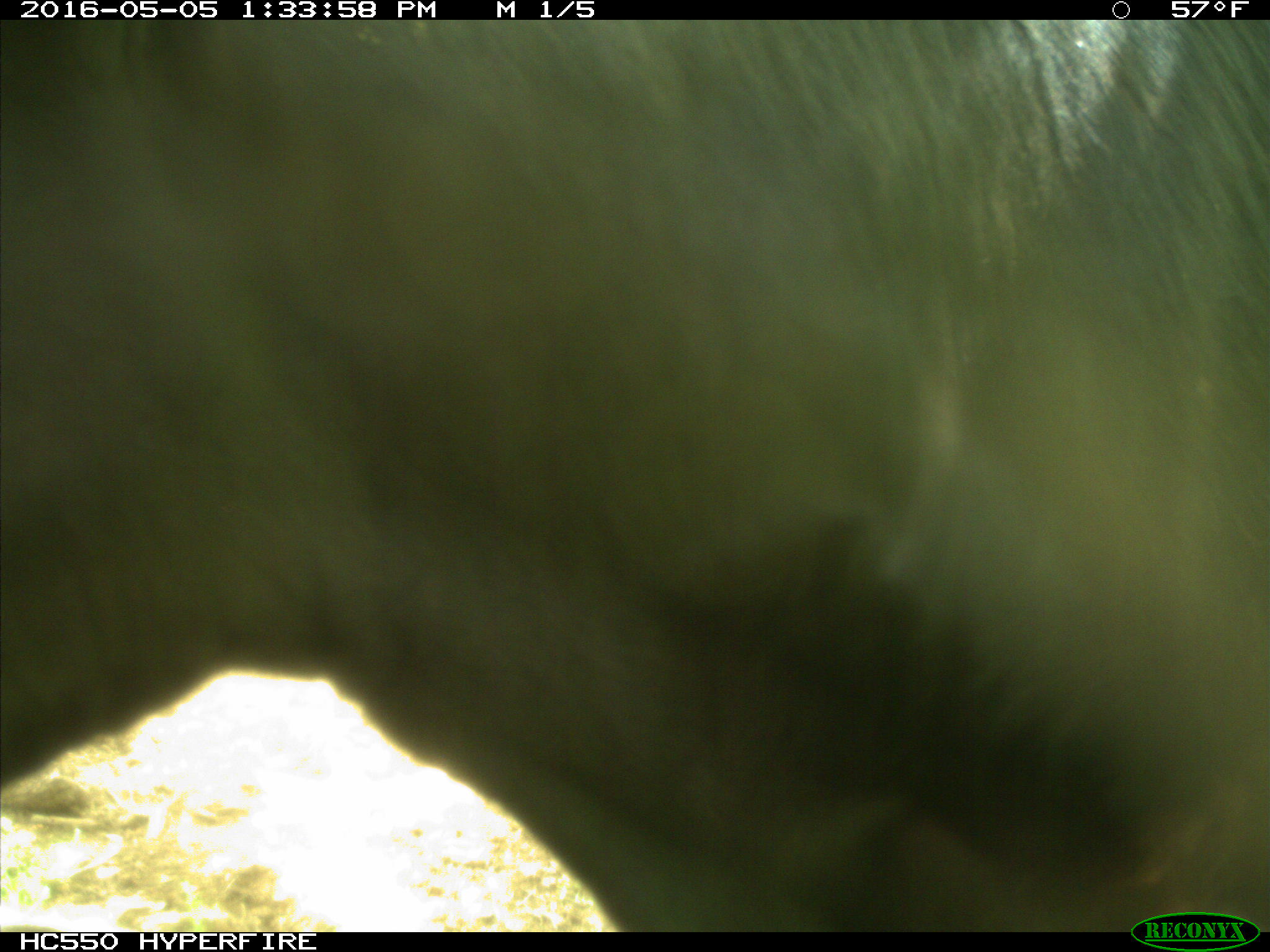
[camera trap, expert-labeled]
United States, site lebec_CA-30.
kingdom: Animalia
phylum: Chordata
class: Mammalia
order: Artiodactyla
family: Bovidae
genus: Bos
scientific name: Bos taurus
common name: domestic cow